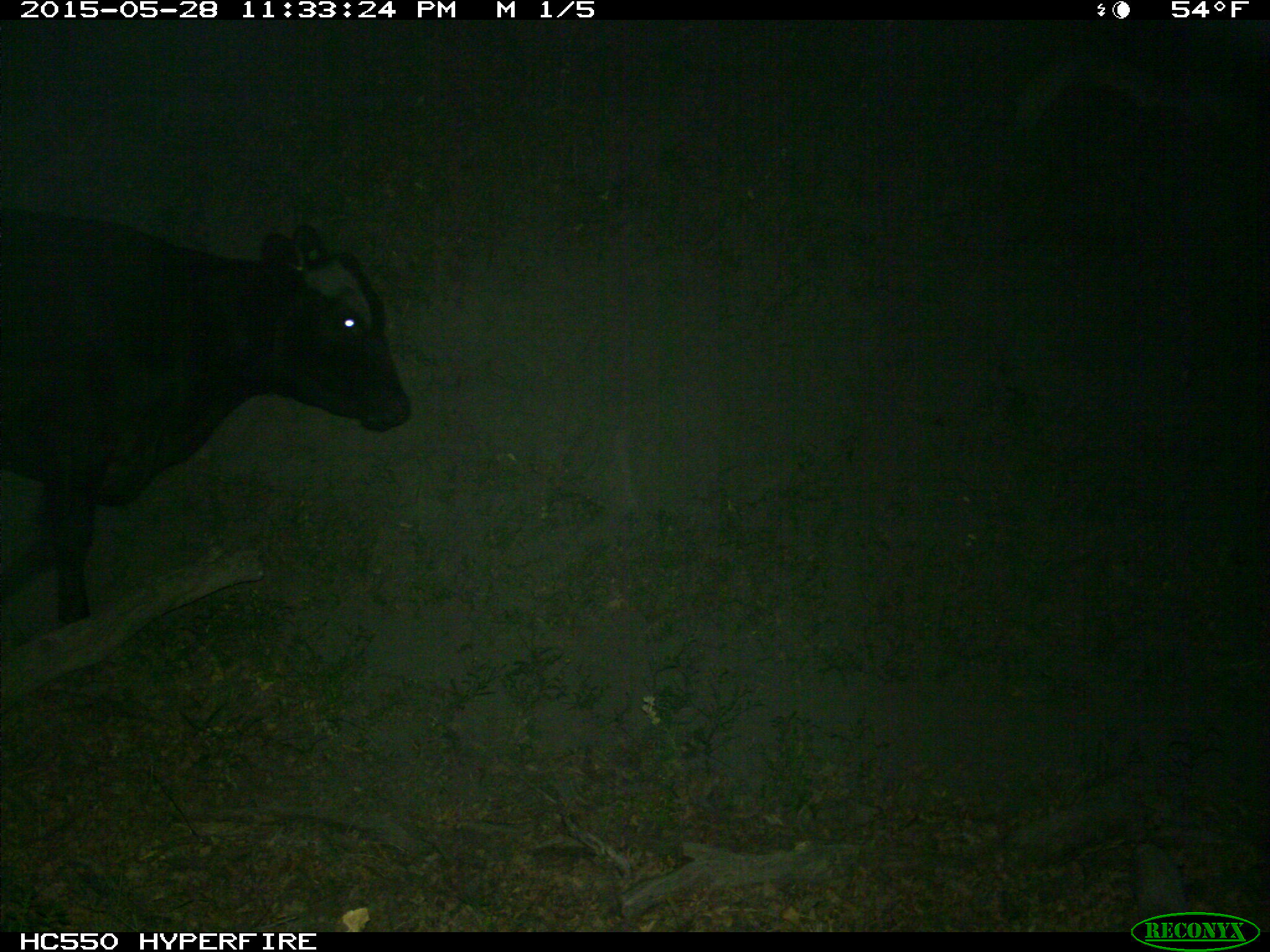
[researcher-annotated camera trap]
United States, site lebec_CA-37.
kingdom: Animalia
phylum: Chordata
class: Mammalia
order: Artiodactyla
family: Bovidae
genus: Bos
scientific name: Bos taurus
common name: domestic cow